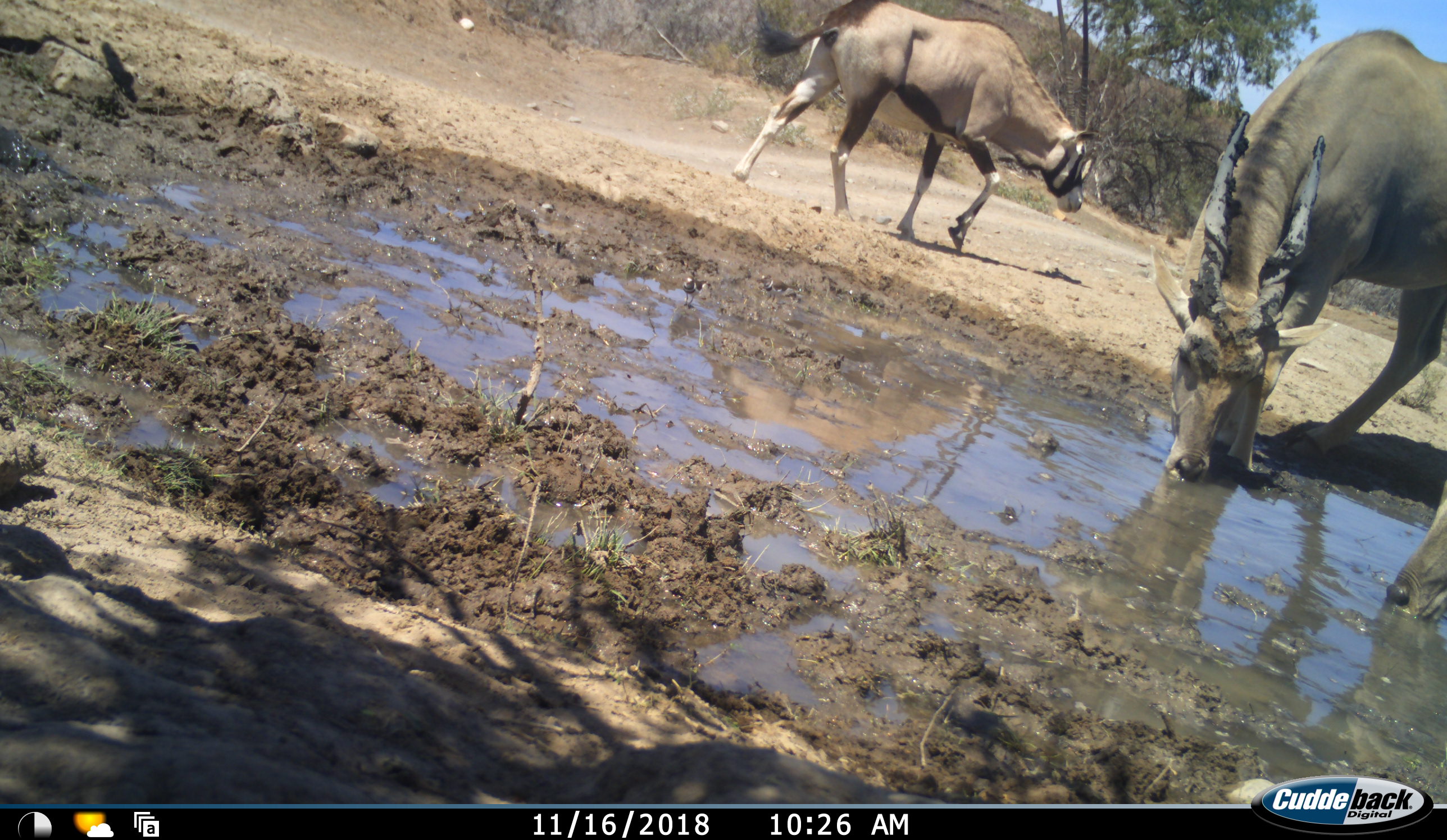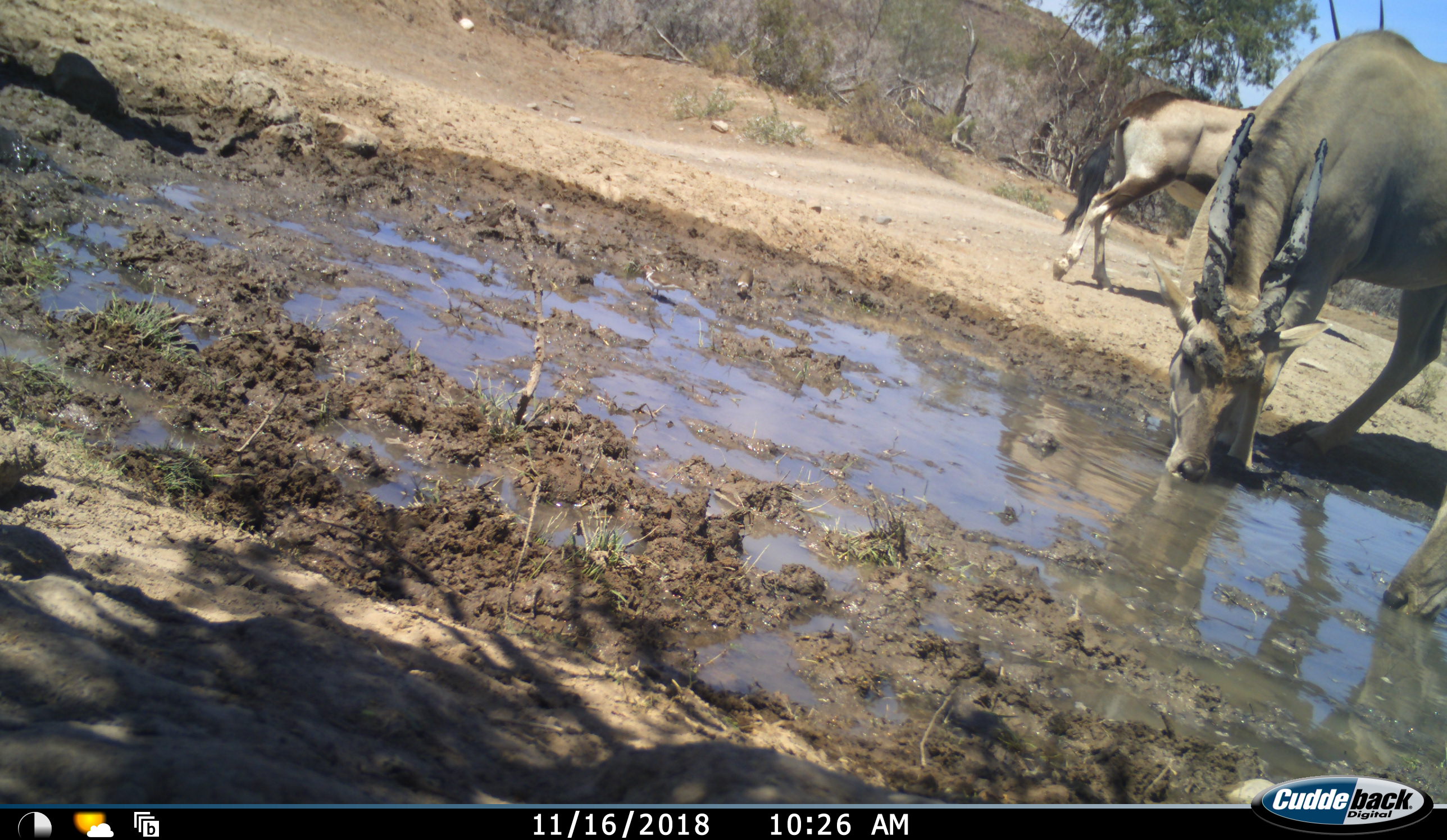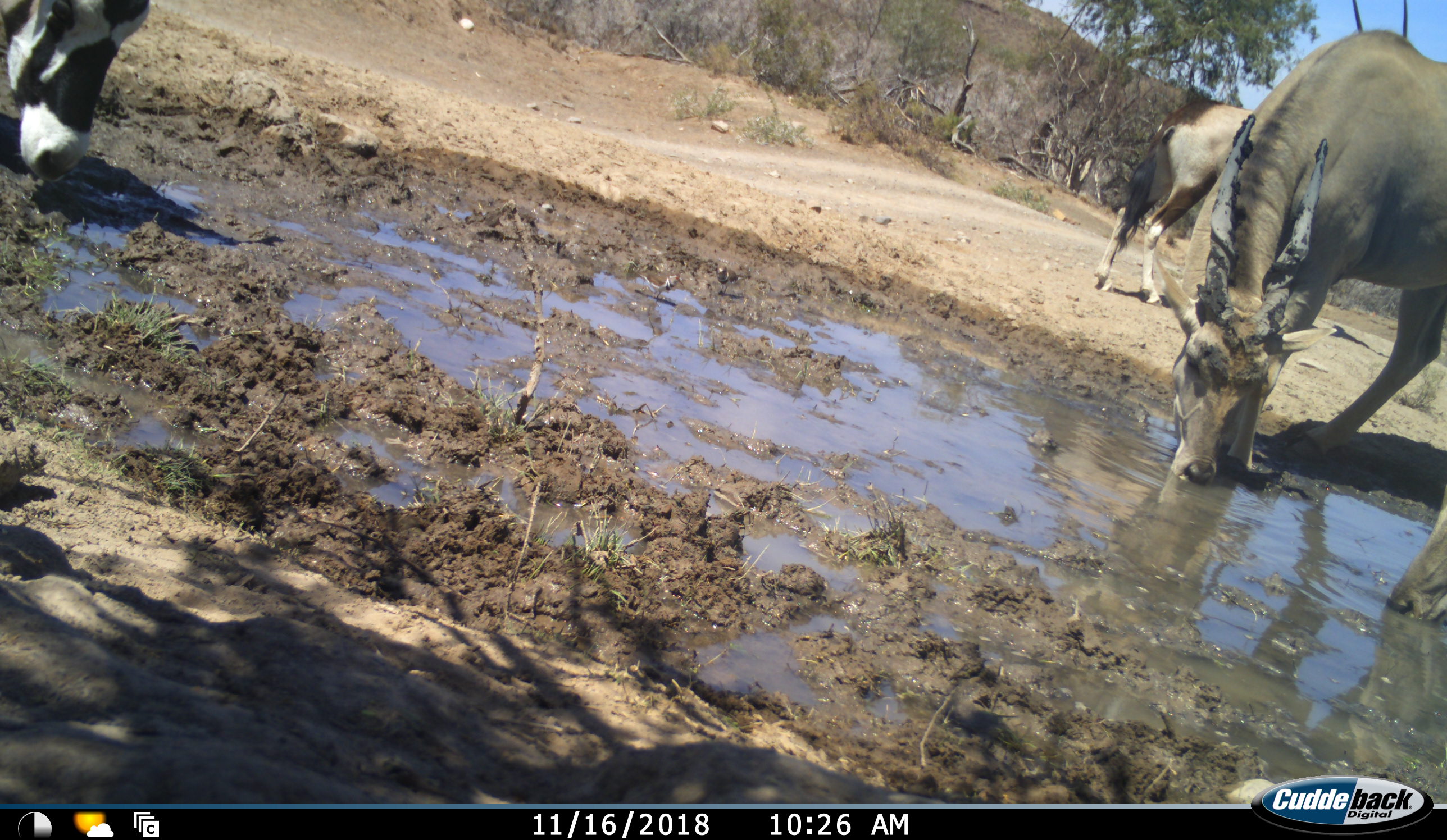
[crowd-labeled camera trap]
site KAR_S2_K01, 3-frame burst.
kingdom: Animalia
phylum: Chordata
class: Mammalia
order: Artiodactyla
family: Bovidae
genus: Oryx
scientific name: Oryx gazella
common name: gemsbok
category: oryx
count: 2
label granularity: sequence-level